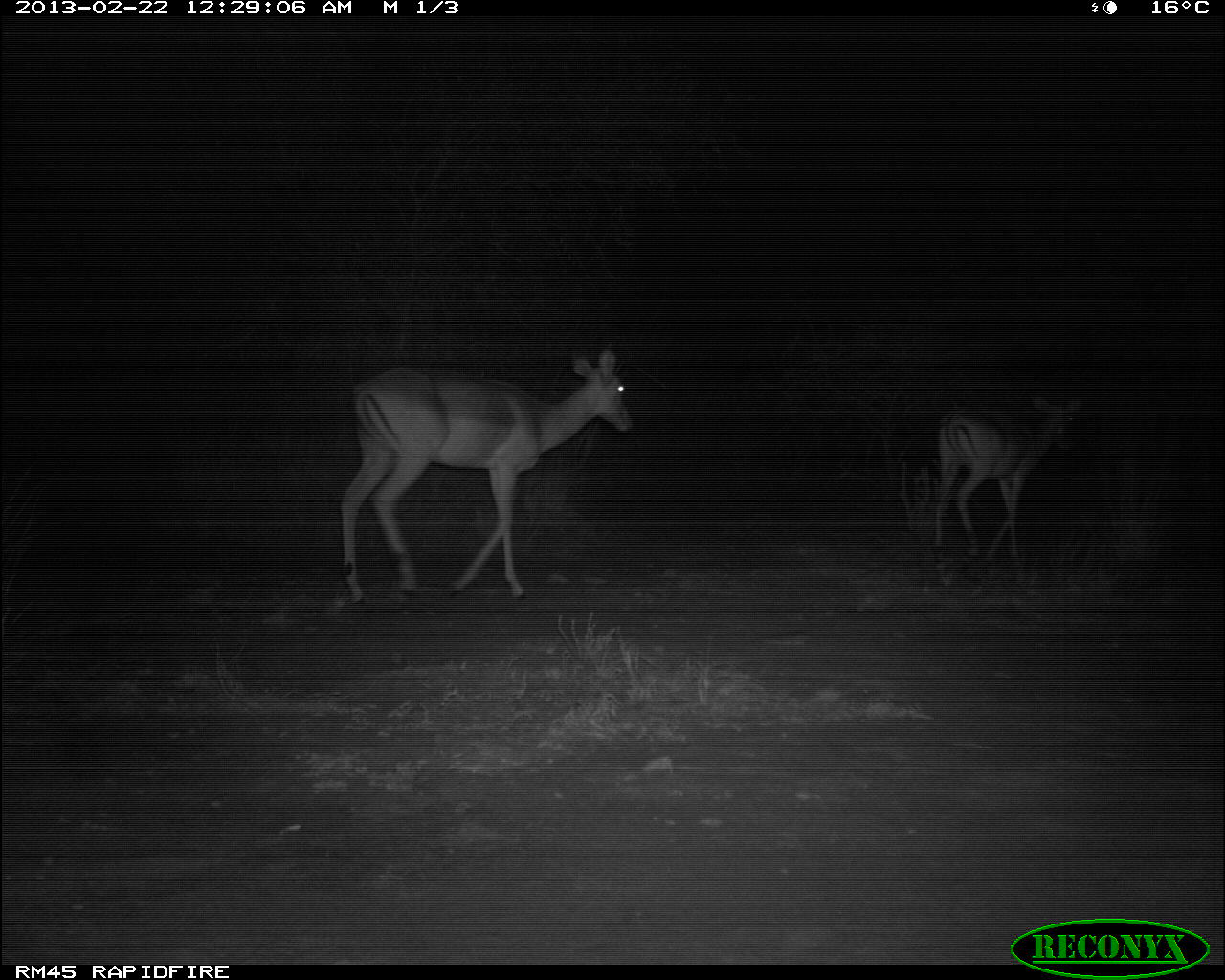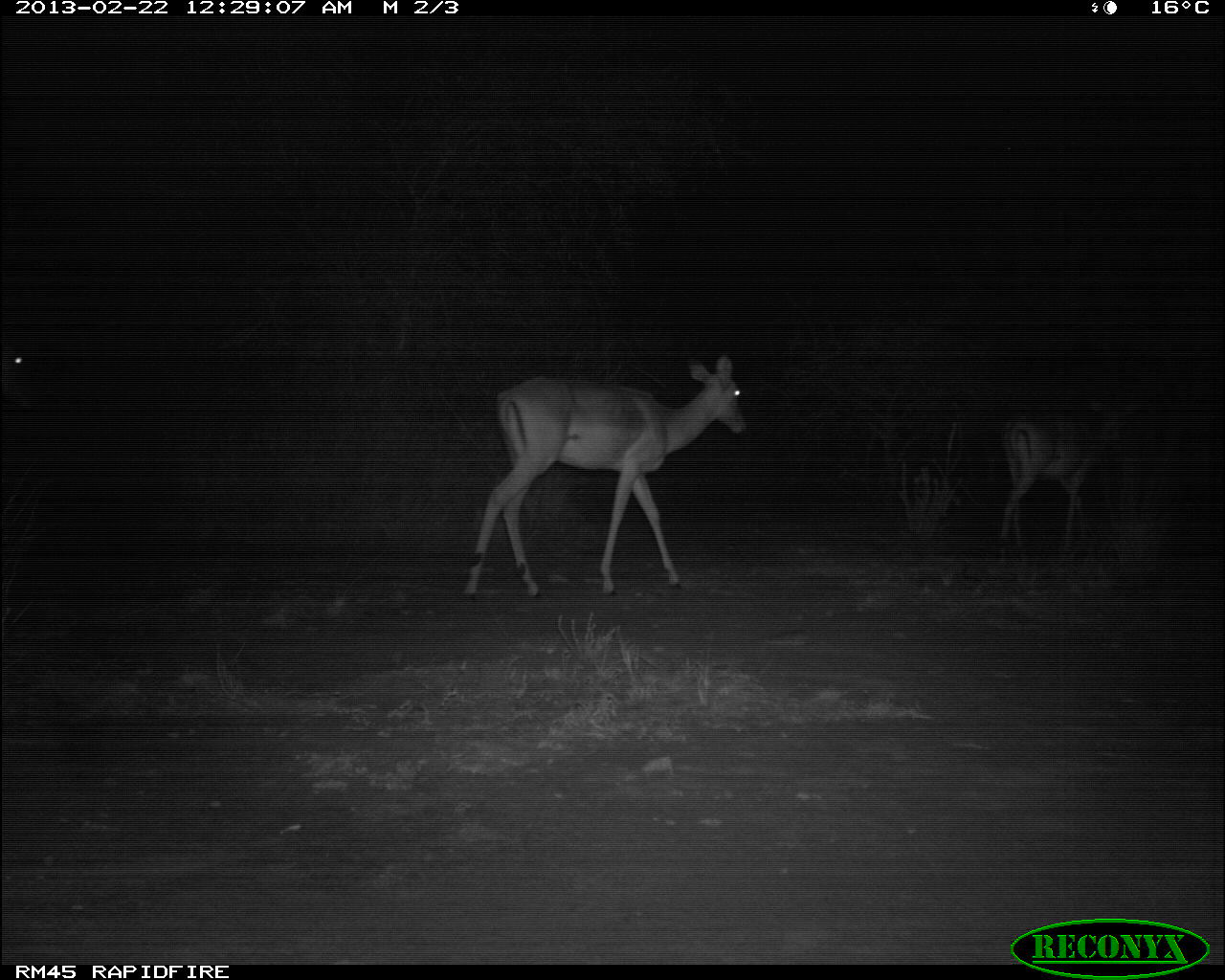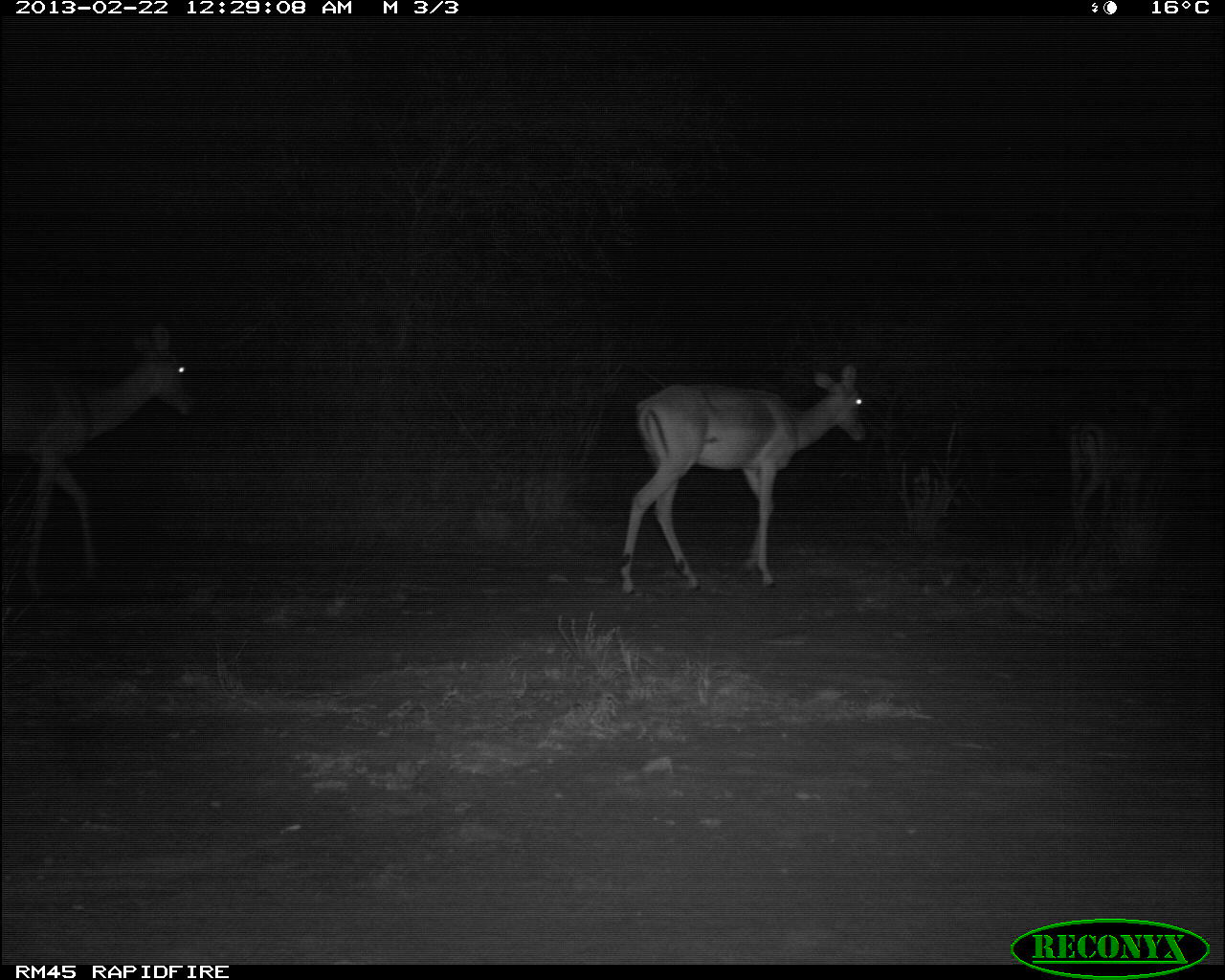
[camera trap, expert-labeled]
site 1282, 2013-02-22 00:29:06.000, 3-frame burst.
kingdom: Animalia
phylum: Chordata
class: Mammalia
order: Artiodactyla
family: Bovidae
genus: Aepyceros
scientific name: Aepyceros melampus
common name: impala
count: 2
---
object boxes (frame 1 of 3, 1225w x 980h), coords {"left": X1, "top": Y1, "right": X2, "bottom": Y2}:
aepyceros melampus: {"left": 339, "top": 348, "right": 633, "bottom": 604}; {"left": 931, "top": 395, "right": 1083, "bottom": 565}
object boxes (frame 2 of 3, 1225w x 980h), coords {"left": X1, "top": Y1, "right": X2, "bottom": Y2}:
aepyceros melampus: {"left": 460, "top": 349, "right": 750, "bottom": 596}; {"left": 997, "top": 394, "right": 1142, "bottom": 566}; {"left": 0, "top": 327, "right": 49, "bottom": 417}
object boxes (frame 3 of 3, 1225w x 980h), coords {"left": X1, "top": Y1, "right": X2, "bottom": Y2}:
aepyceros melampus: {"left": 614, "top": 364, "right": 867, "bottom": 590}; {"left": 0, "top": 321, "right": 196, "bottom": 606}; {"left": 1064, "top": 352, "right": 1173, "bottom": 534}